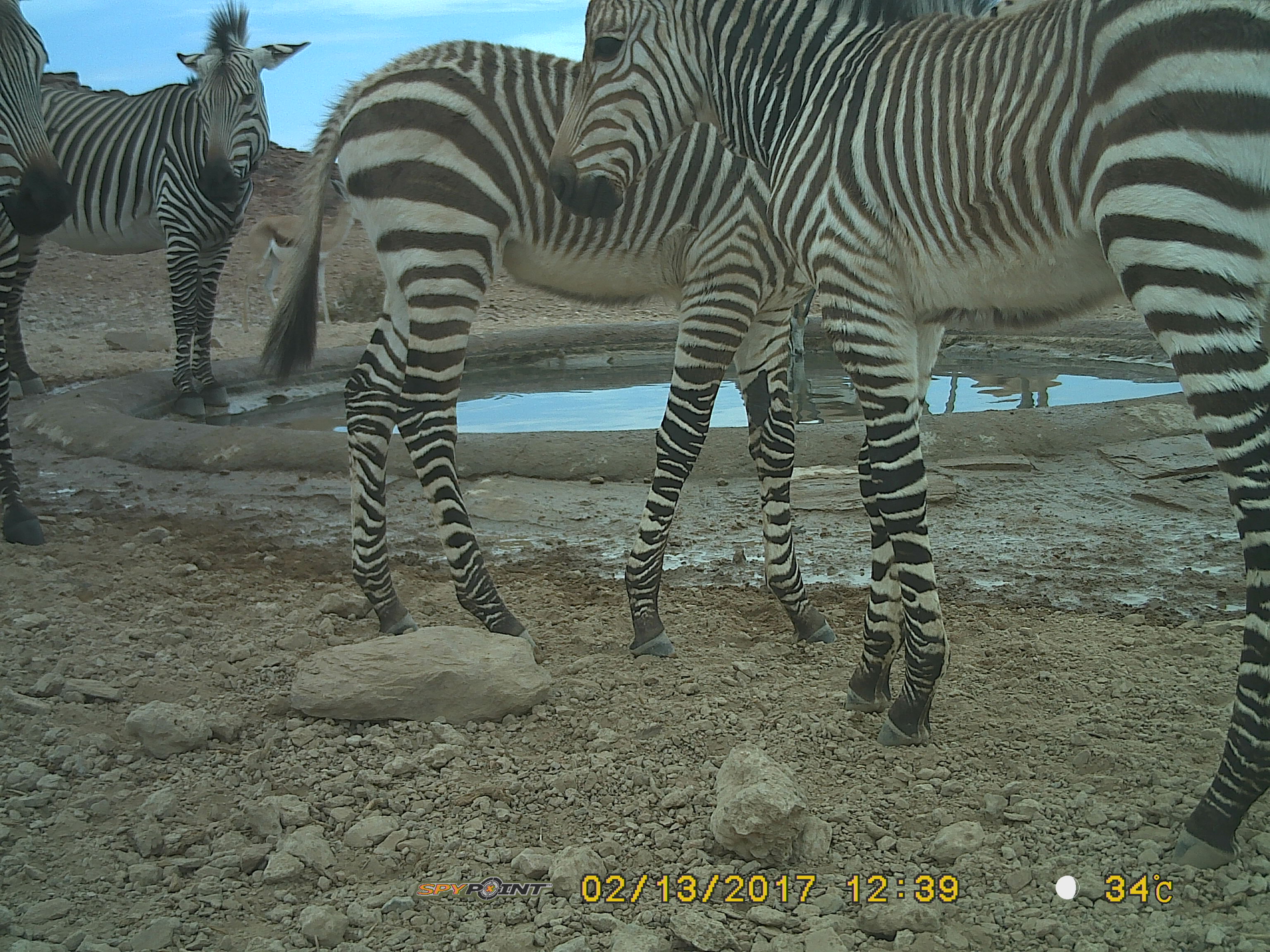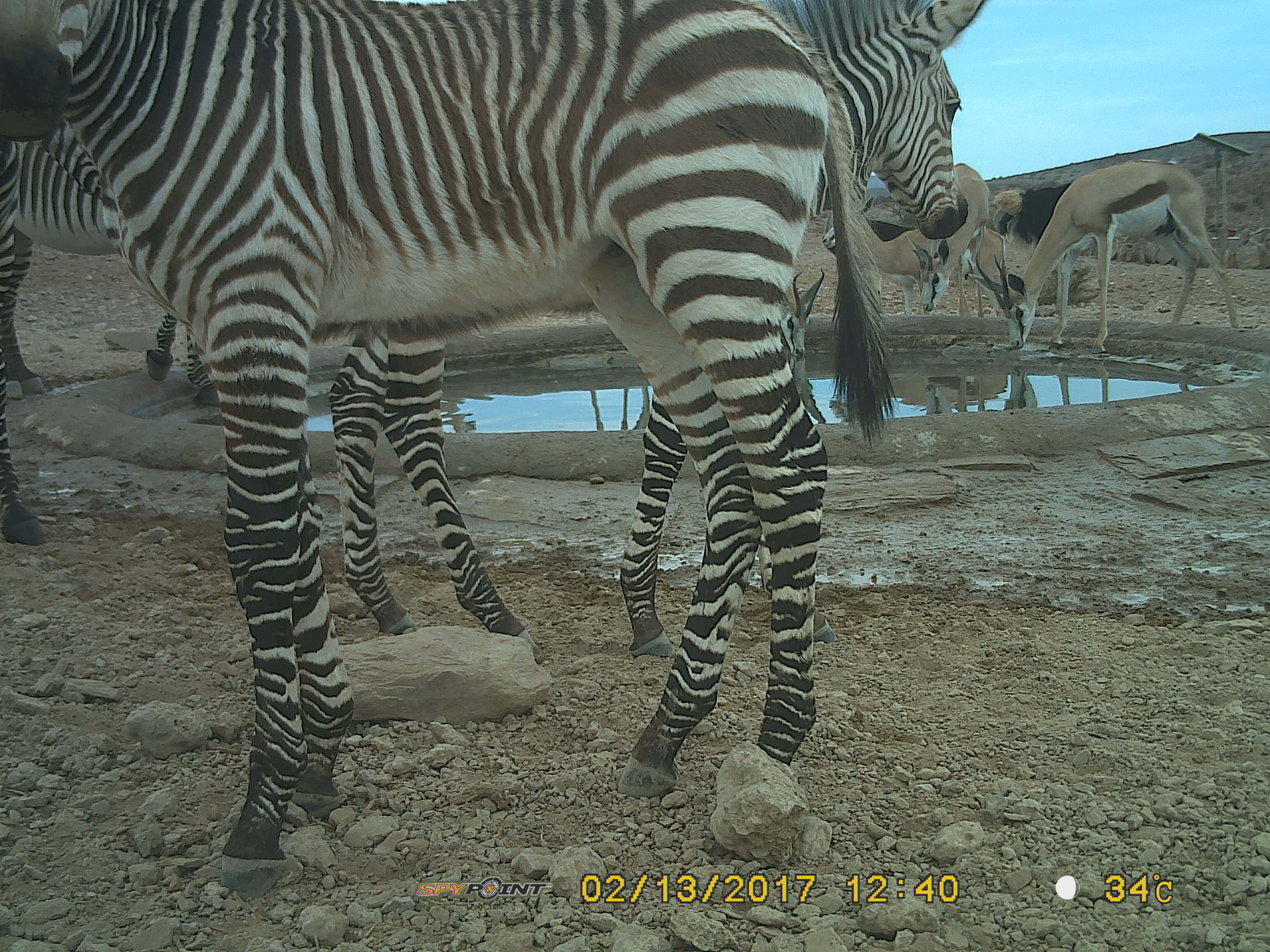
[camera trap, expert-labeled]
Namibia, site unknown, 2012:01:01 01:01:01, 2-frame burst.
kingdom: Animalia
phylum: Chordata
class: Mammalia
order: Perissodactyla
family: Equidae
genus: Equus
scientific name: Equus zebra hartmannae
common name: hartmann's mountain zebra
Equus zebra hartmannae (hartmann's mountain zebra).